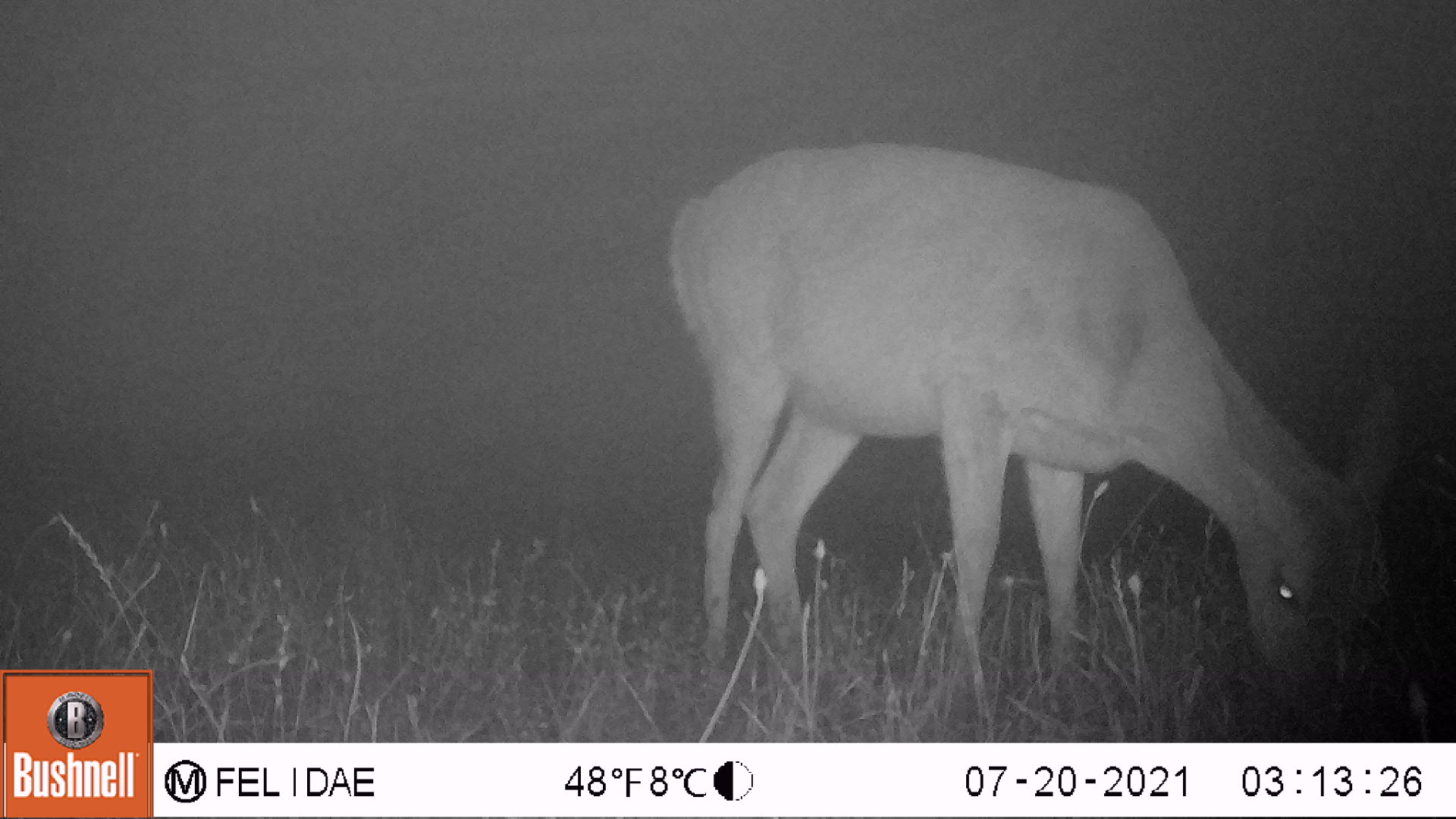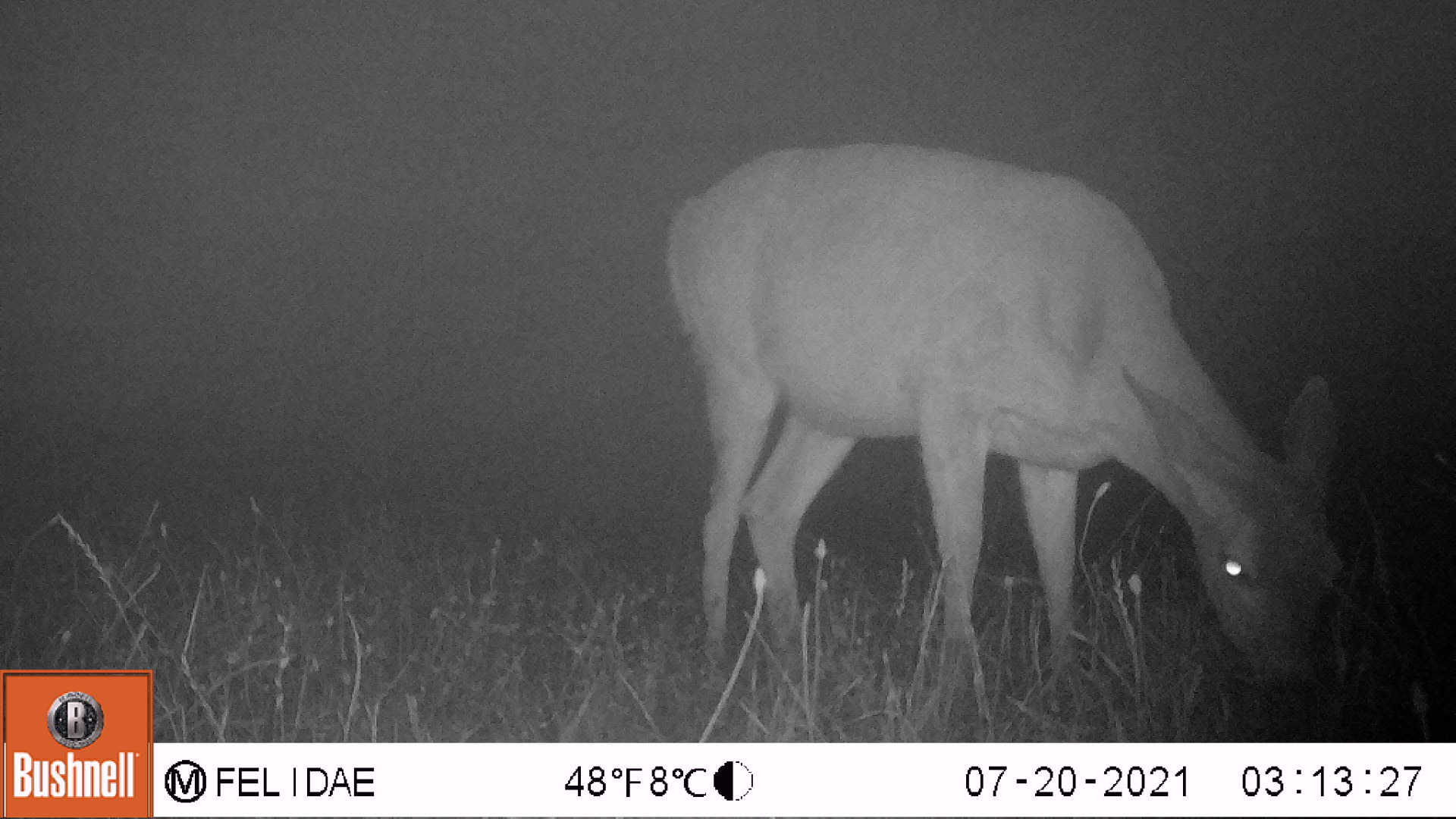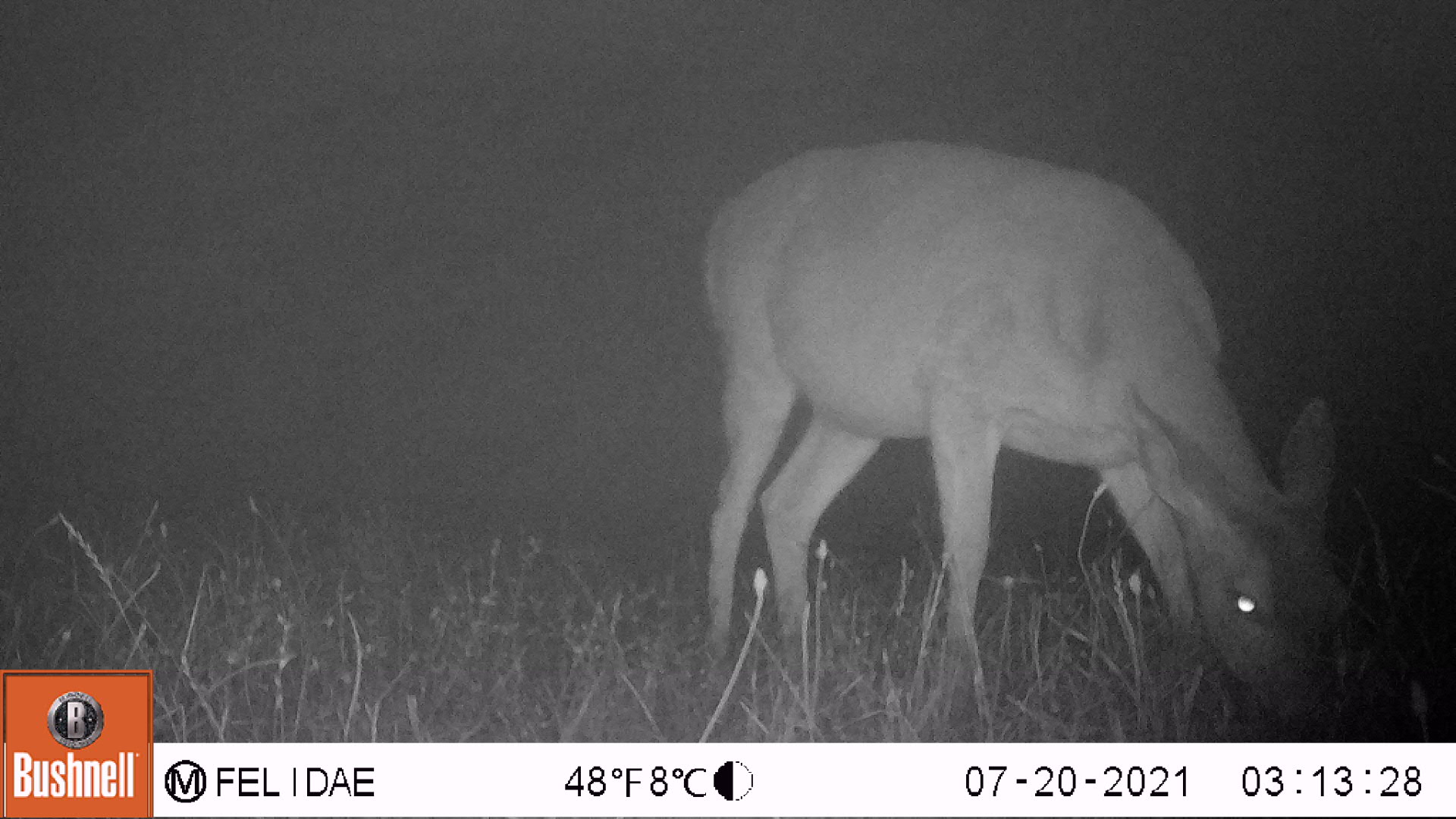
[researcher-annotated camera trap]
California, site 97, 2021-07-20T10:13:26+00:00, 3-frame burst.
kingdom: Animalia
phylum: Chordata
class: Mammalia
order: Artiodactyla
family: Cervidae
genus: Odocoileus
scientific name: Odocoileus hemionus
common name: mule deer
Mule deer (Odocoileus hemionus).